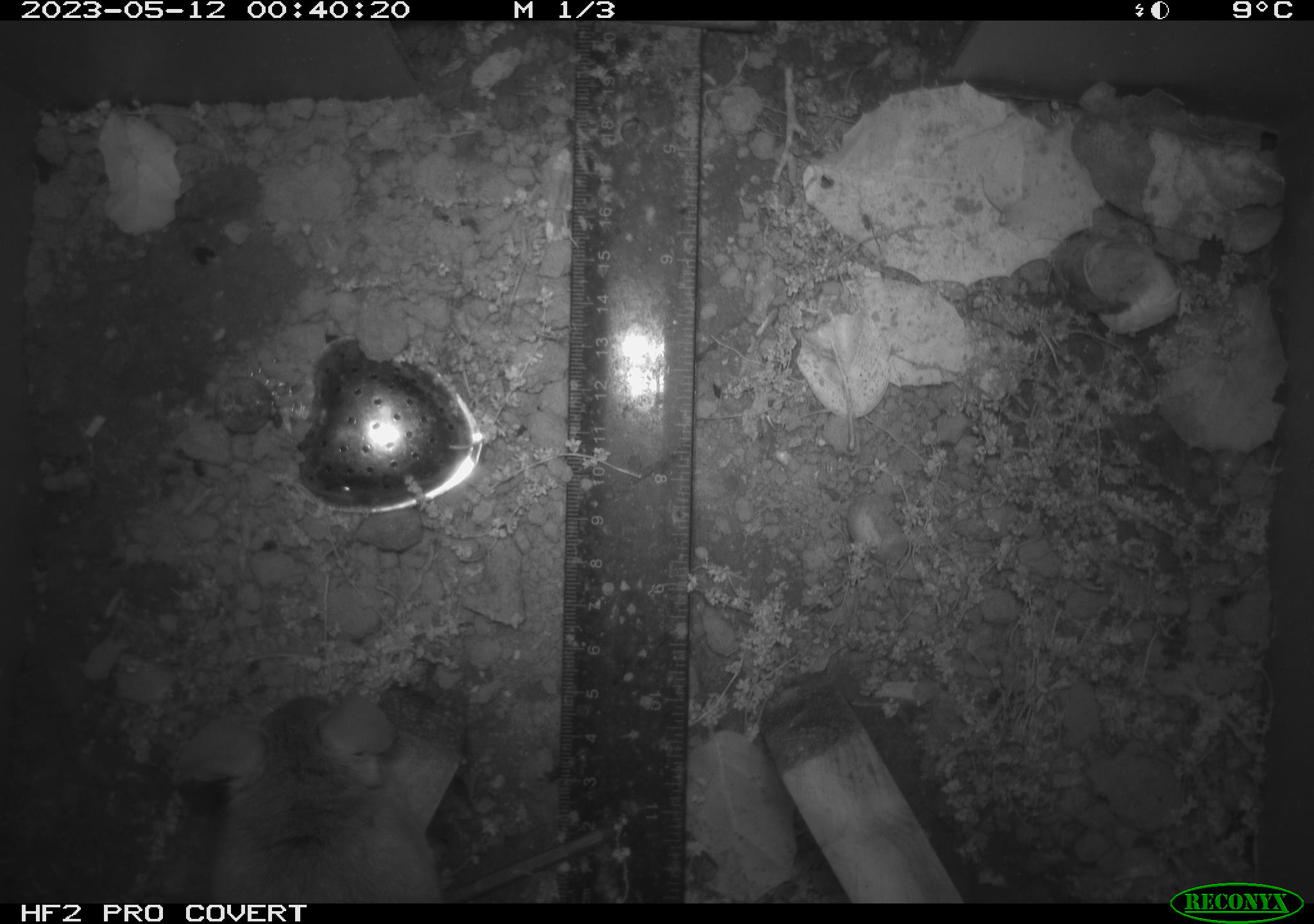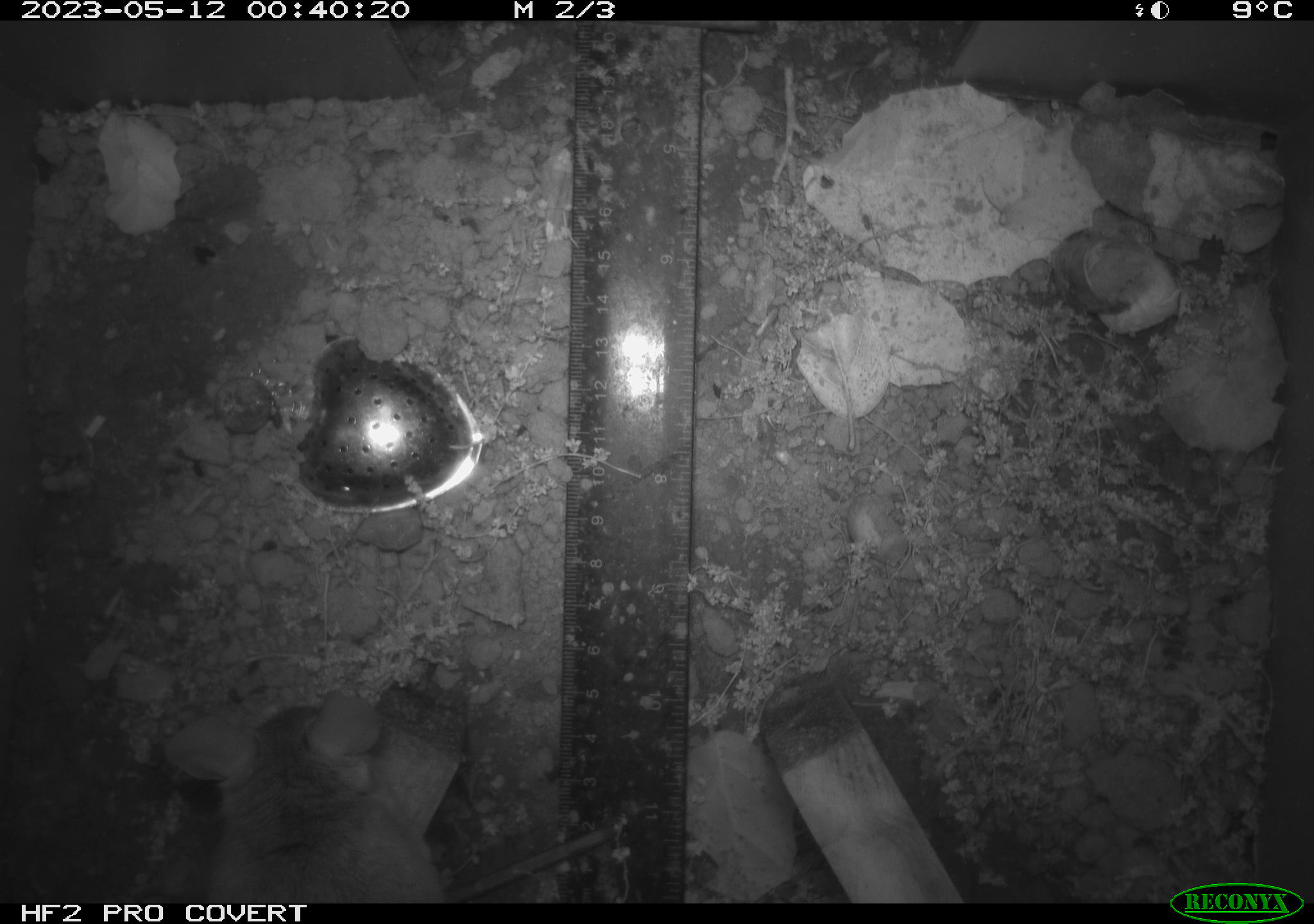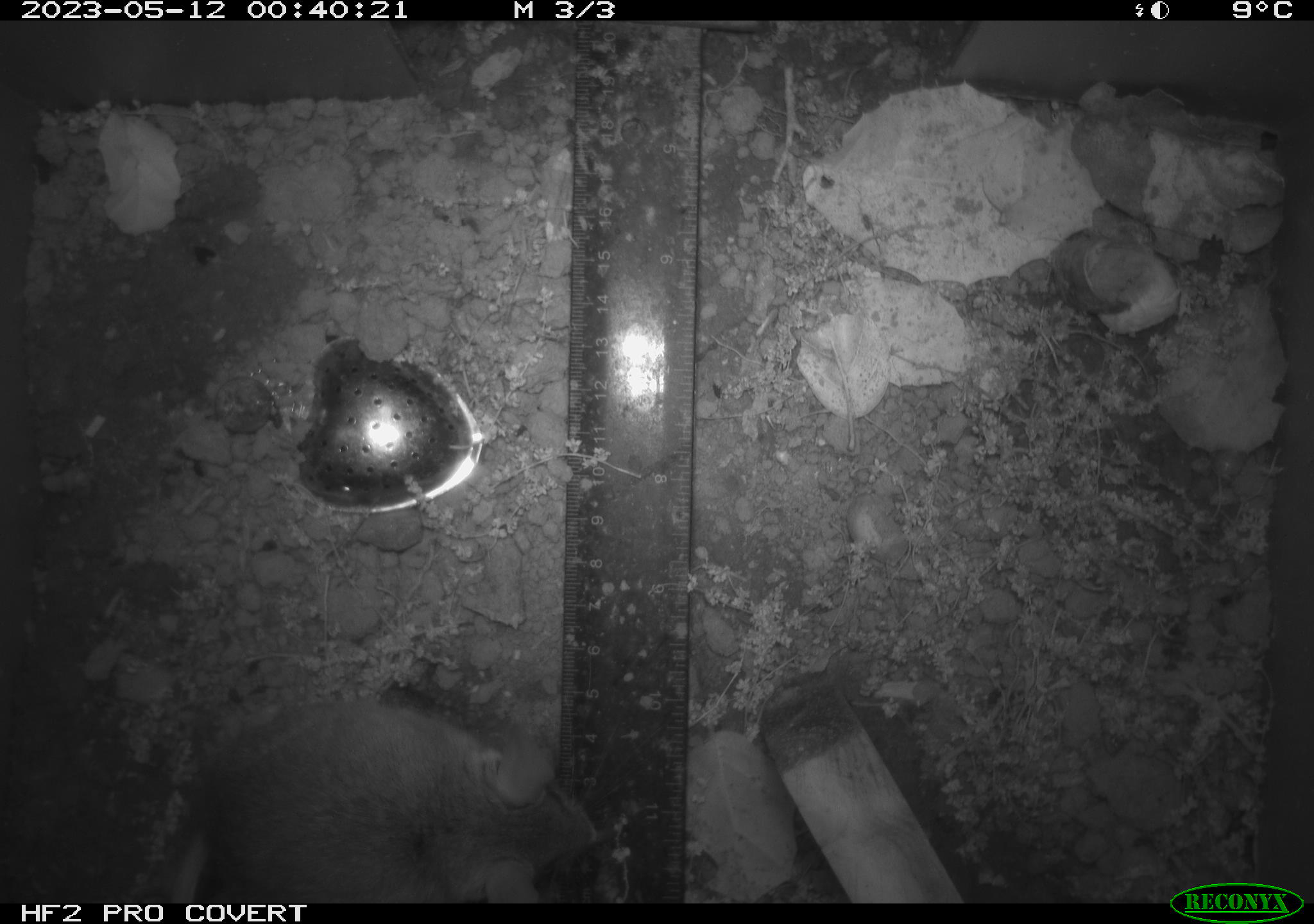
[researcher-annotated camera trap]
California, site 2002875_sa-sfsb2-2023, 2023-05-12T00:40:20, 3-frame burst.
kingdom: Animalia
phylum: Chordata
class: Mammalia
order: Rodentia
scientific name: Rodentia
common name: mouse species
Mouse species (Rodentia).